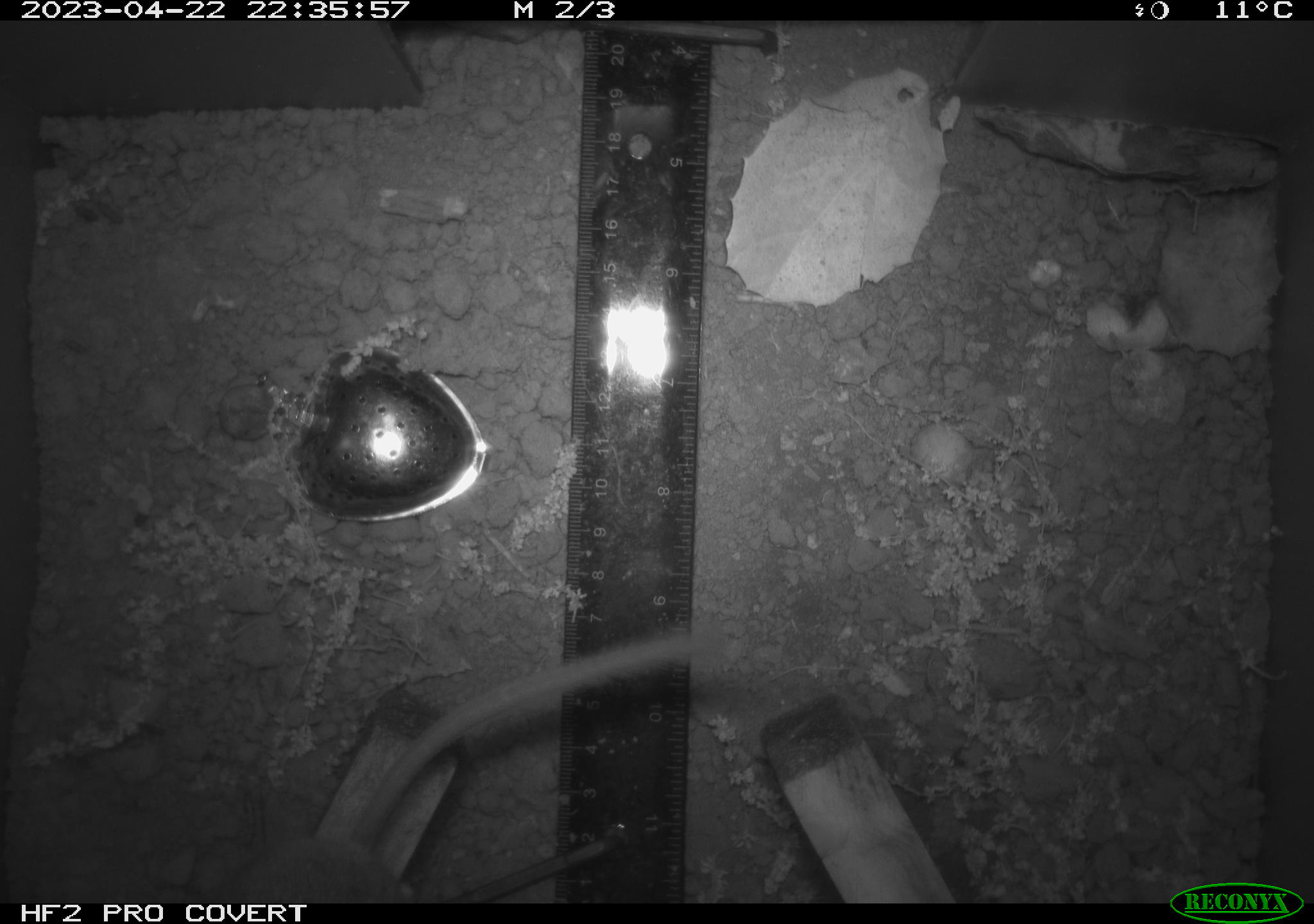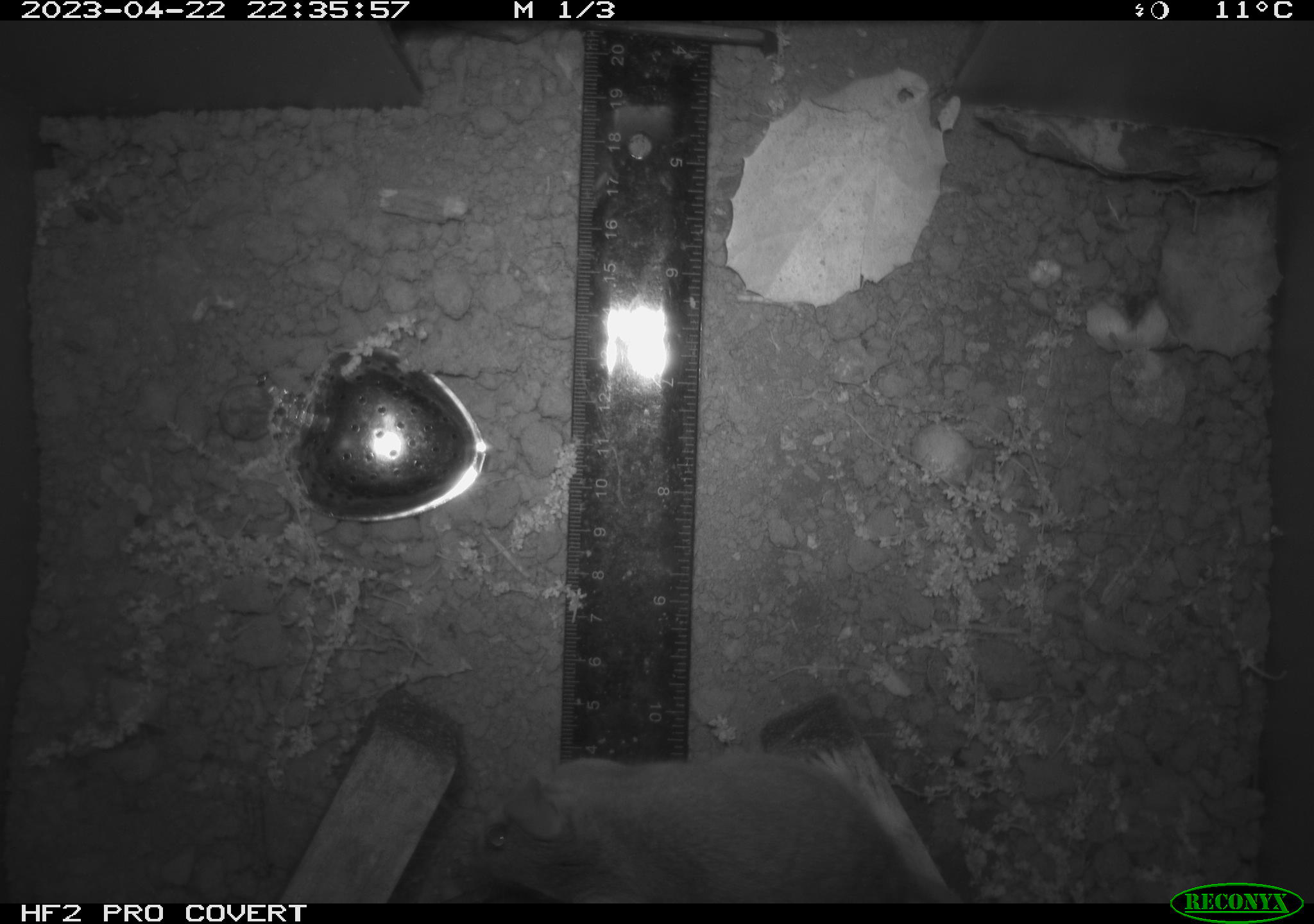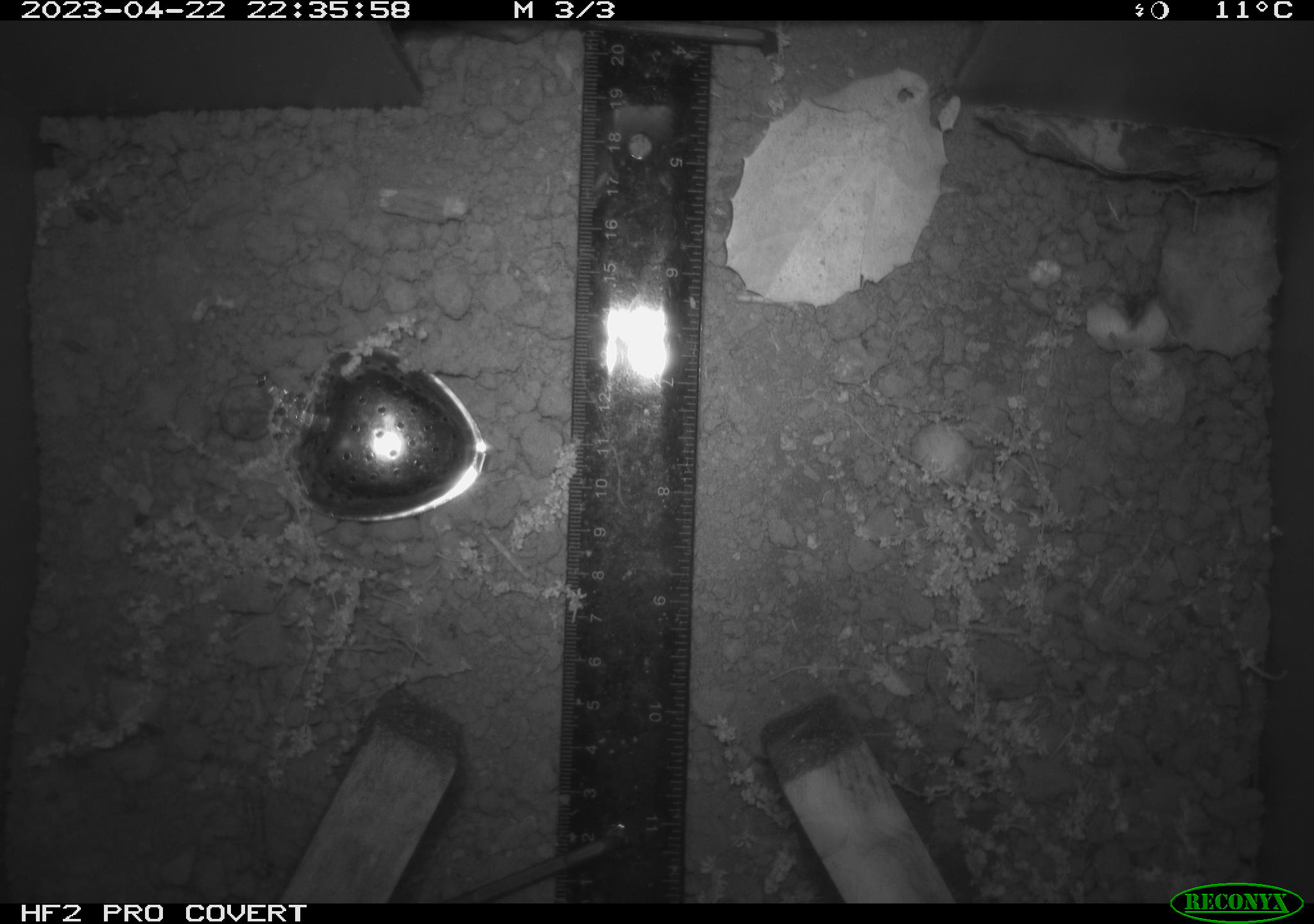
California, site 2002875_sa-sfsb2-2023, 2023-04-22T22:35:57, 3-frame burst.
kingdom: Animalia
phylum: Chordata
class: Mammalia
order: Rodentia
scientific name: Rodentia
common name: mouse species